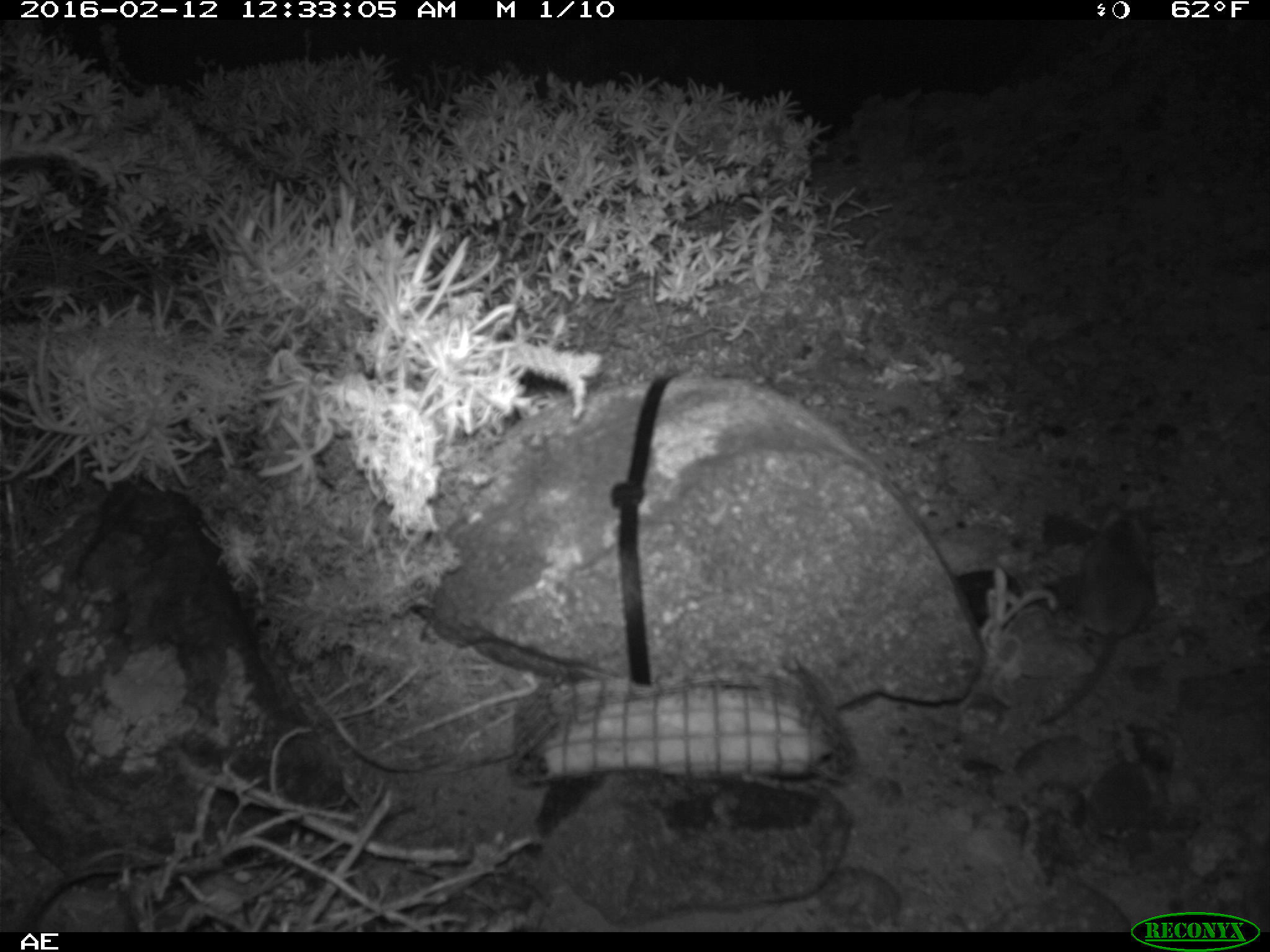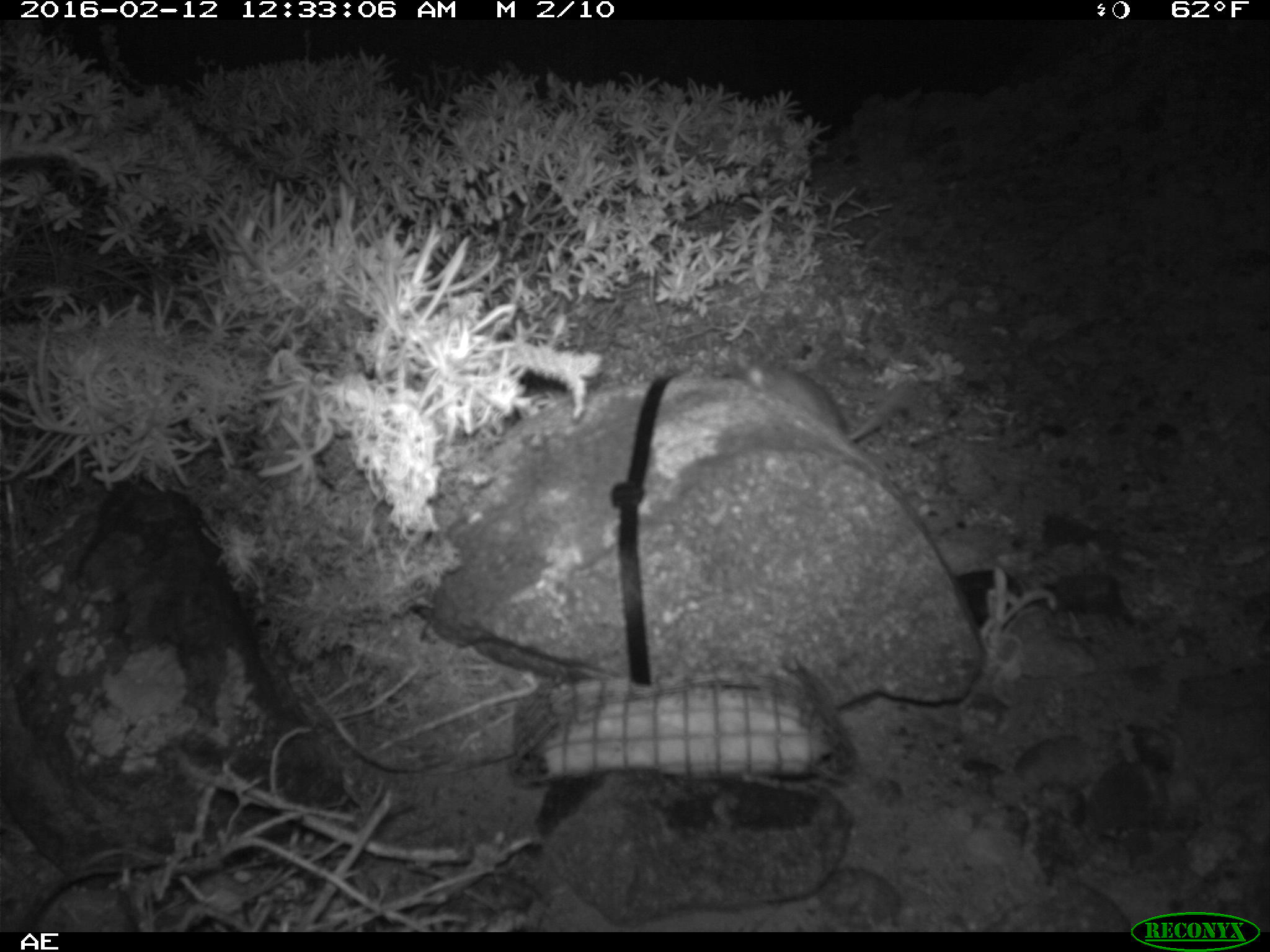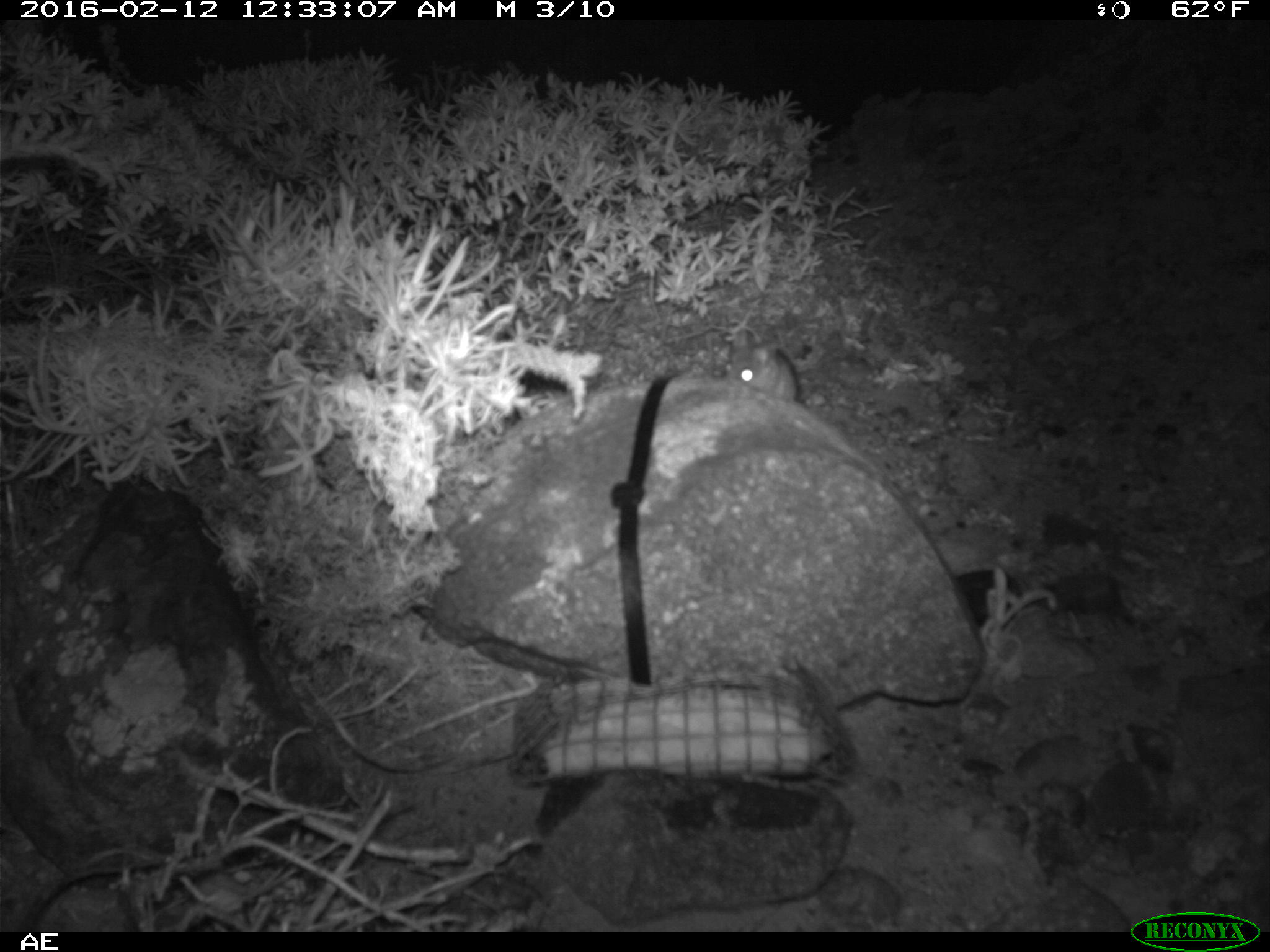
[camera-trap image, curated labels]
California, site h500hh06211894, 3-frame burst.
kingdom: Animalia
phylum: Chordata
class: Mammalia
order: Rodentia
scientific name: Rodentia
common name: rodent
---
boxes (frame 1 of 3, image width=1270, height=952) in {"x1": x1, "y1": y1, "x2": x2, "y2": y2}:
rodent: {"x1": 1038, "y1": 501, "x2": 1150, "y2": 723}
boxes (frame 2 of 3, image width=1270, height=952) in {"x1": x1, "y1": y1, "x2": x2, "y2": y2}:
rodent: {"x1": 728, "y1": 355, "x2": 913, "y2": 439}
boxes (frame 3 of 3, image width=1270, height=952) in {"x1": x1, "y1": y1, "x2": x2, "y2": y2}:
rodent: {"x1": 728, "y1": 325, "x2": 797, "y2": 402}